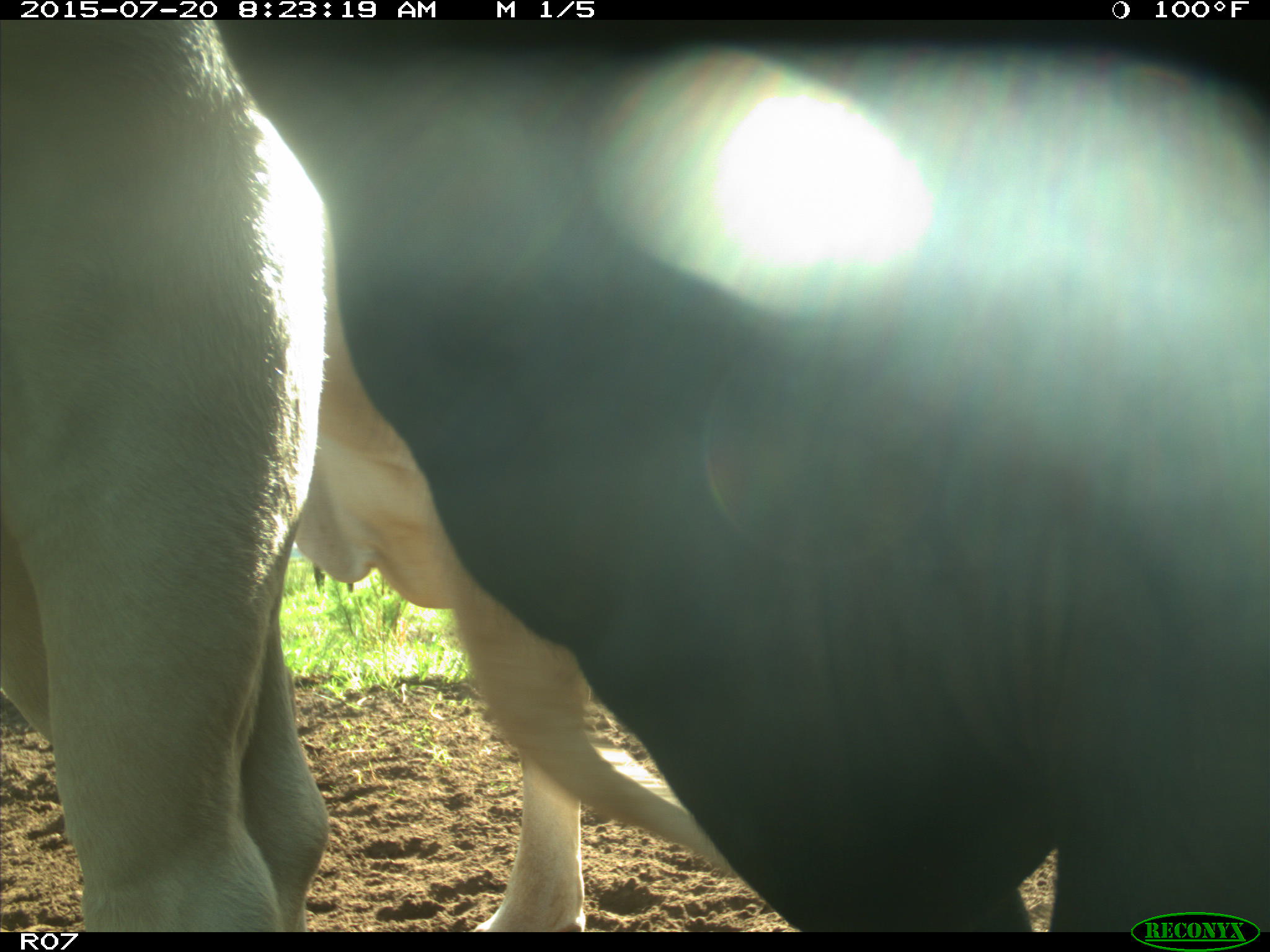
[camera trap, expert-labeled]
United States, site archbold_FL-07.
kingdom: Animalia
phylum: Chordata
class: Mammalia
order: Artiodactyla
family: Bovidae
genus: Bos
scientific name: Bos taurus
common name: domestic cow